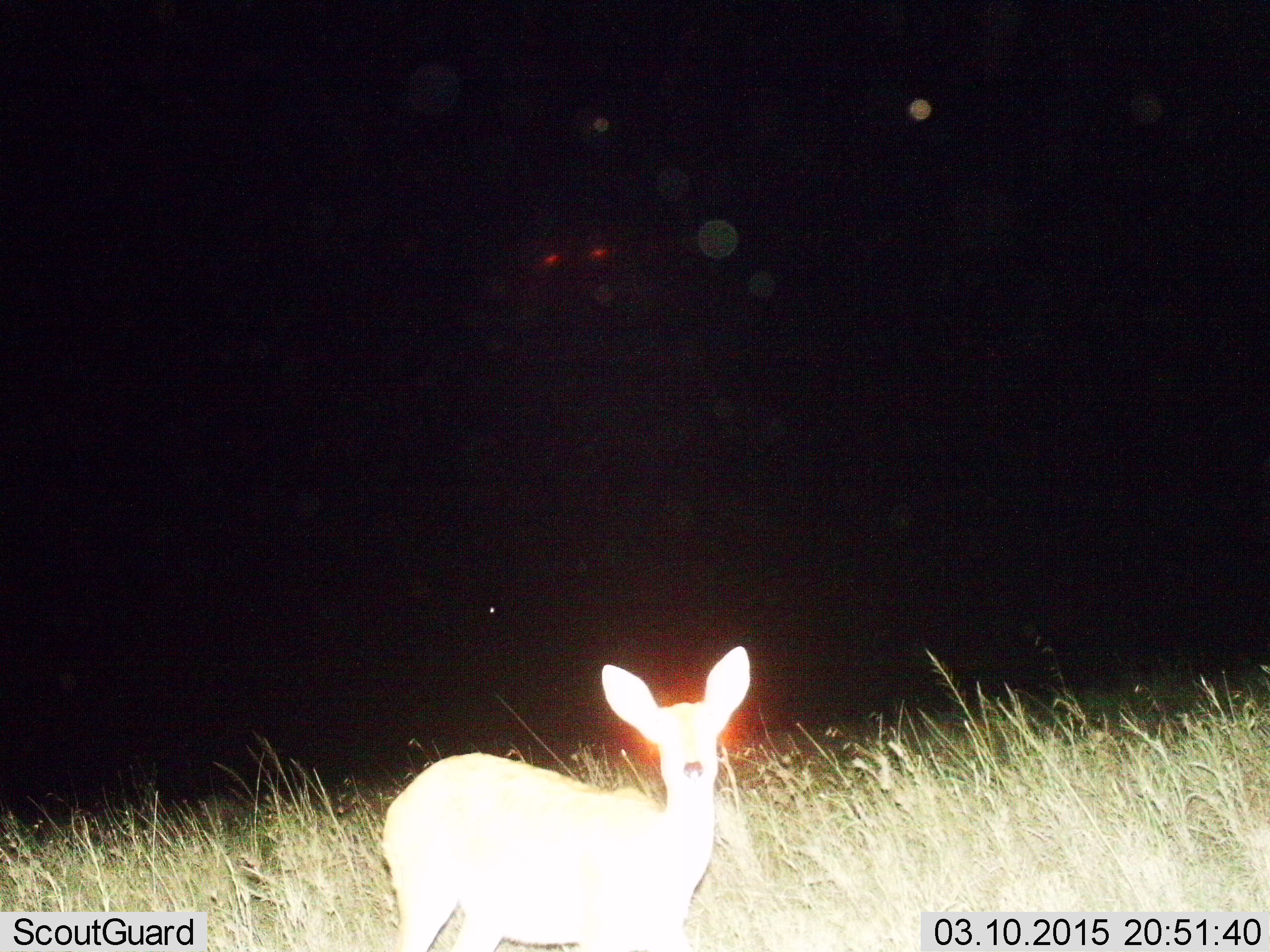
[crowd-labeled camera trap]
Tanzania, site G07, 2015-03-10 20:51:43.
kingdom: Animalia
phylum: Chordata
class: Mammalia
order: Artiodactyla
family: Bovidae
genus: Redunca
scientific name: Redunca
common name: reedbuck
Reedbuck (Redunca), count 1. Behavior (volunteer vote fractions): standing 100%, resting 0%, moving 0%, interacting 0%. Young present (vote fraction): 0%. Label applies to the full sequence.